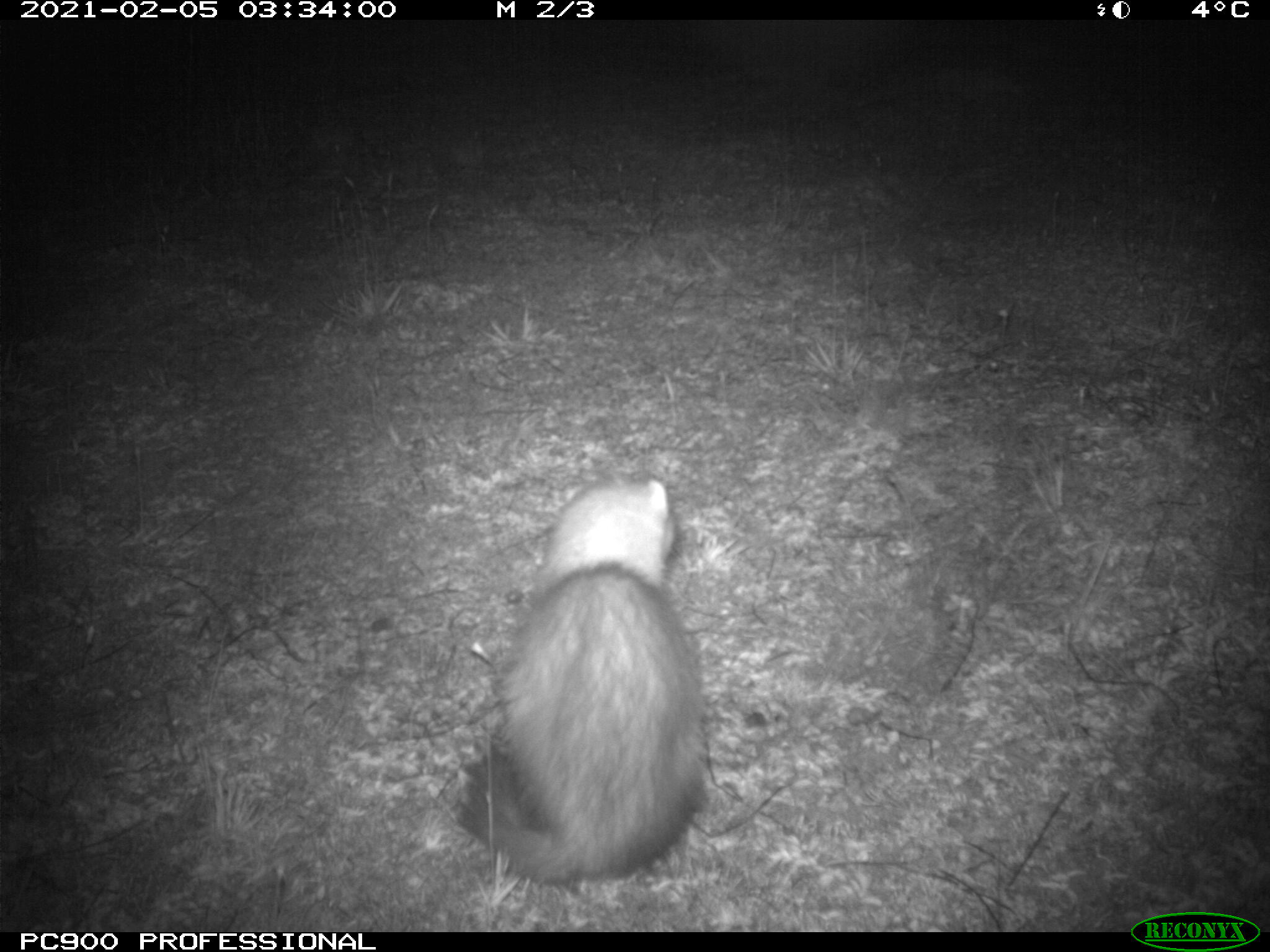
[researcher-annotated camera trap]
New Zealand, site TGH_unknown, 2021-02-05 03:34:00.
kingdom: Animalia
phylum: Chordata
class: Mammalia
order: Carnivora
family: Mustelidae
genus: Mustela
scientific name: Mustela furo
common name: ferret